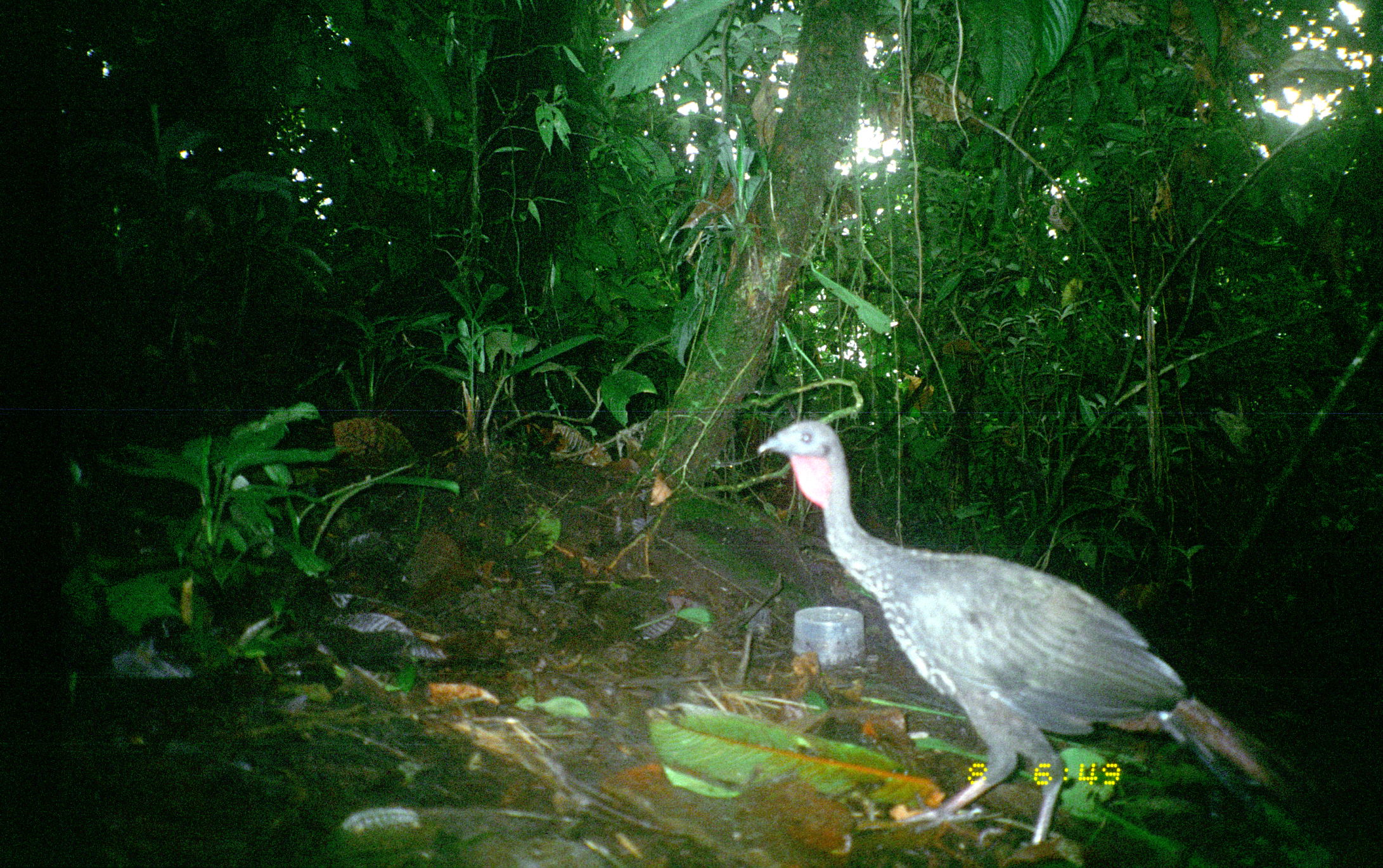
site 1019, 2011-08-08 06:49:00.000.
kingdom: Animalia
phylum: Chordata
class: Aves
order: Galliformes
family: Cracidae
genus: Penelope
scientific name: Penelope purpurascens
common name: crested guan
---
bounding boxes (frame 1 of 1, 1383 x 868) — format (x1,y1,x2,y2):
penelope purpurascens: (753,416,1383,868)